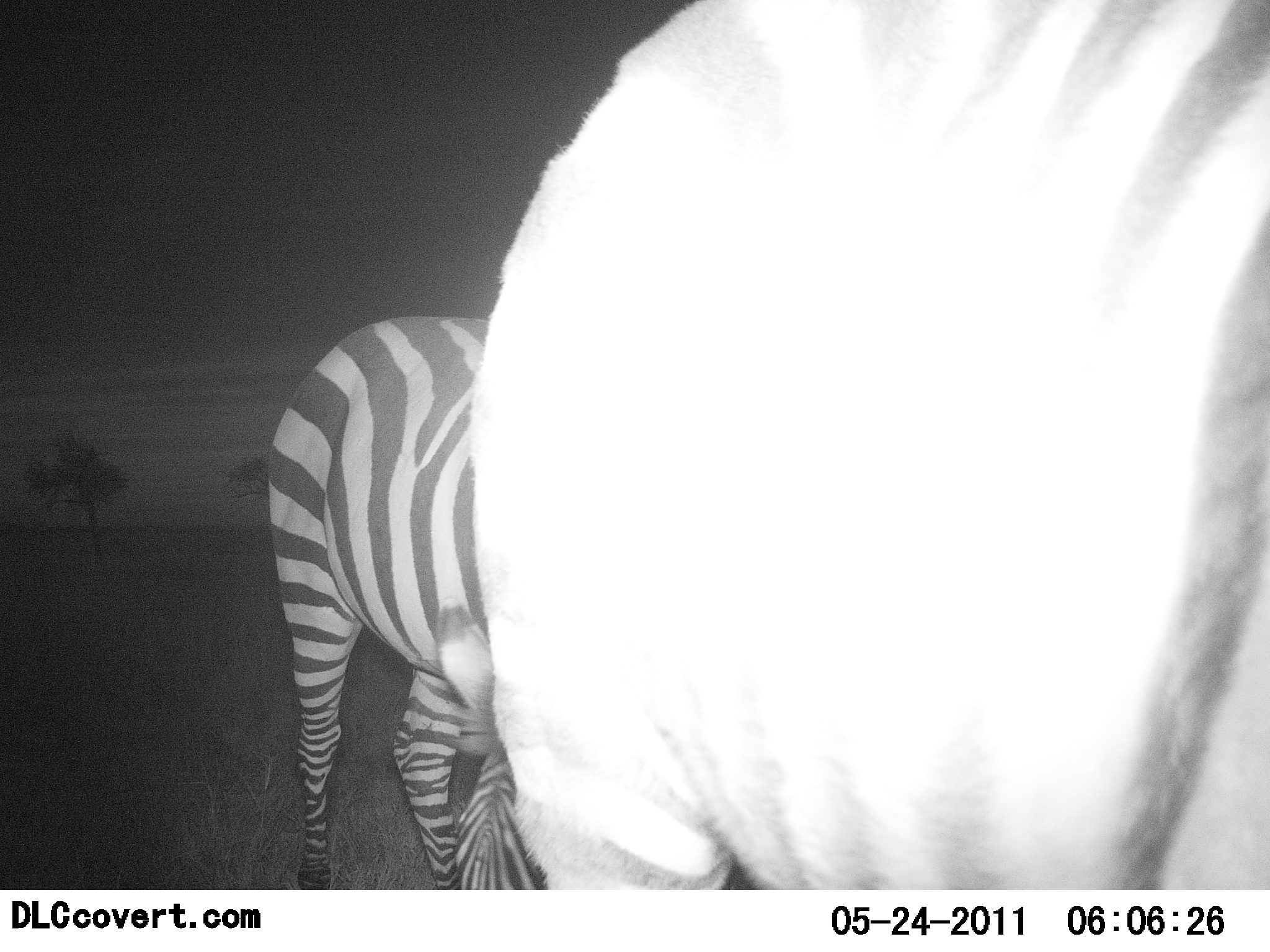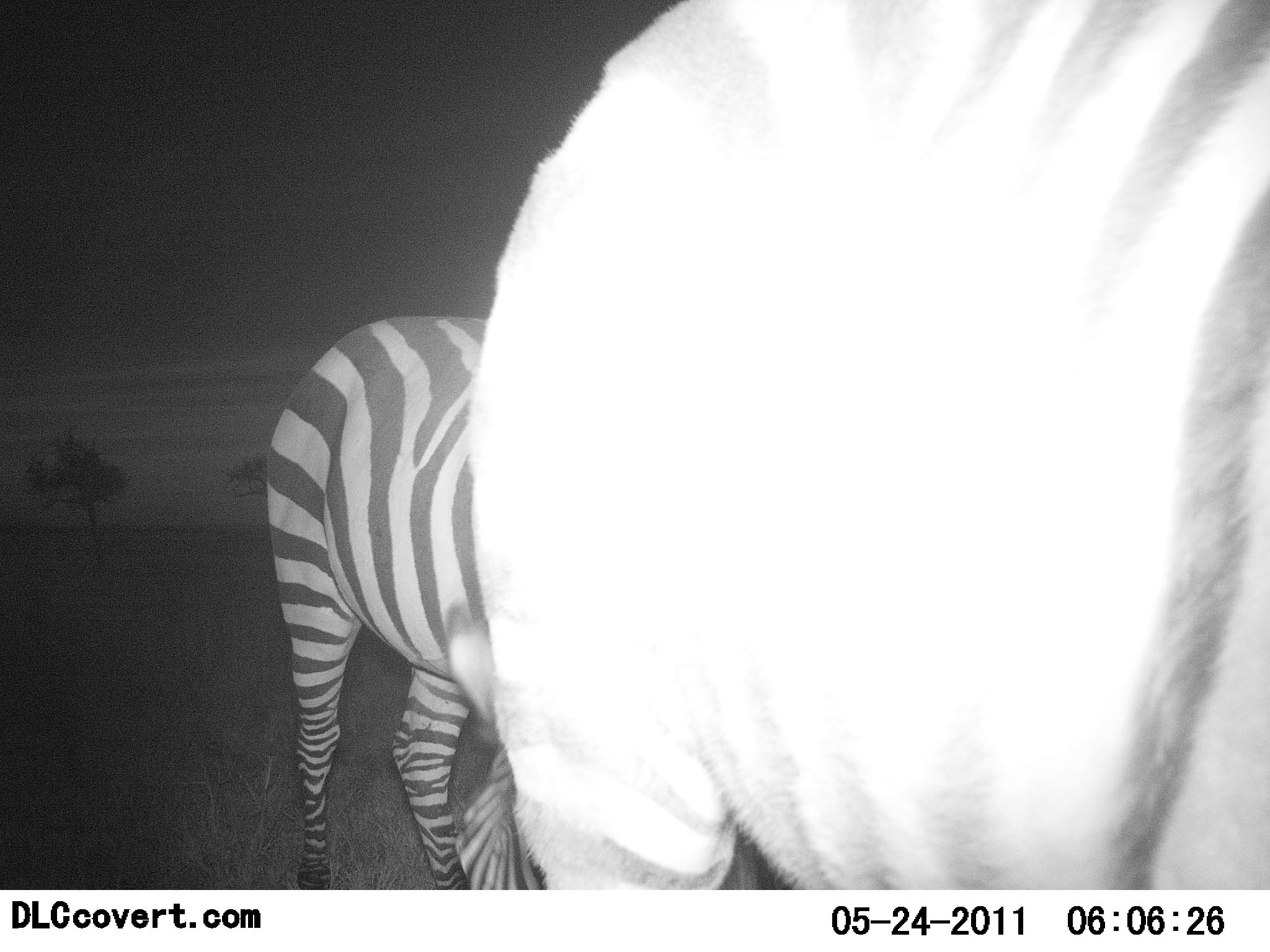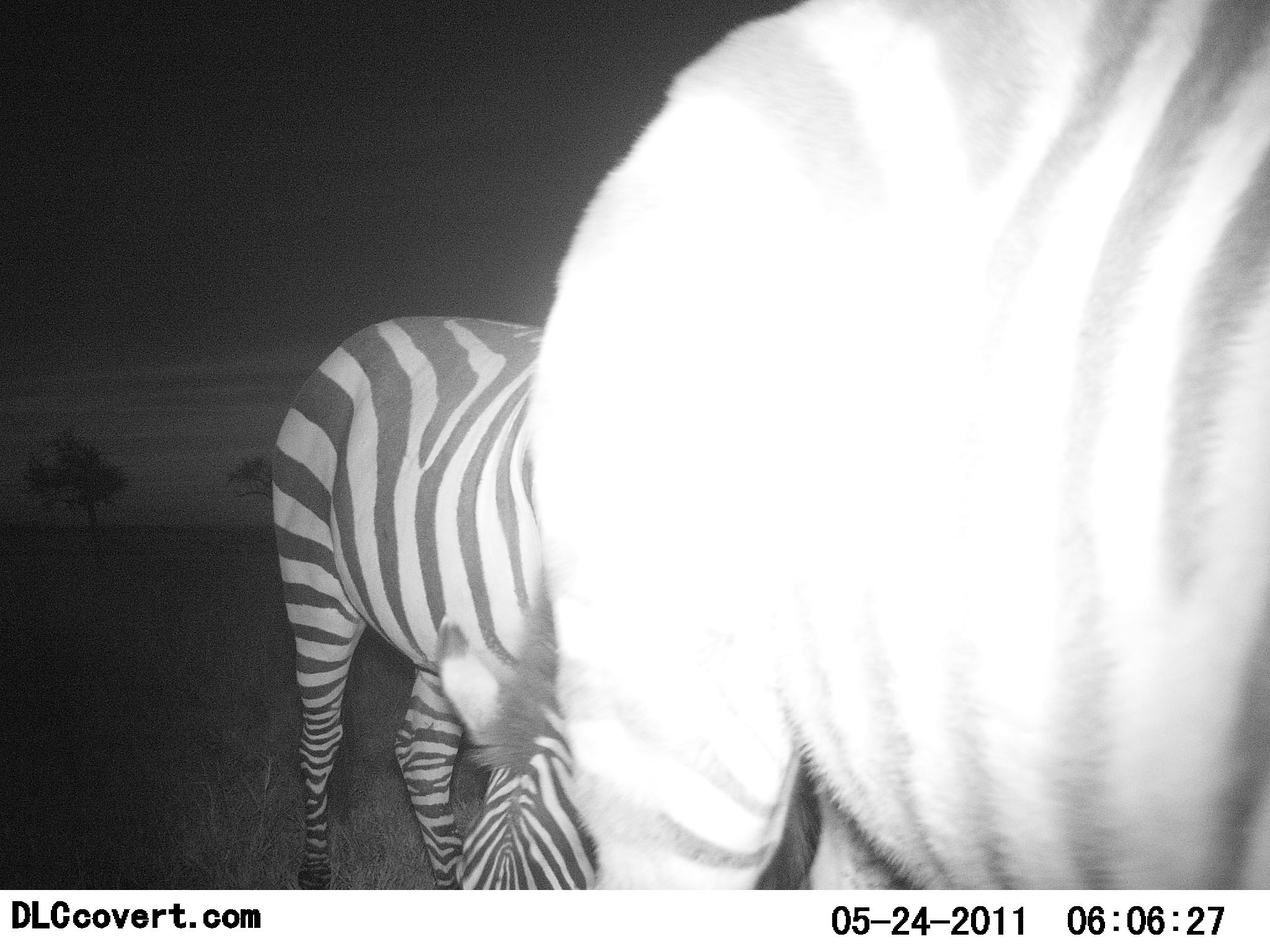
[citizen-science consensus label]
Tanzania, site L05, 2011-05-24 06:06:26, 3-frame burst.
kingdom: Animalia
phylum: Chordata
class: Mammalia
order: Perissodactyla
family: Equidae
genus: Equus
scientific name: Equus quagga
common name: plains zebra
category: zebra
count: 2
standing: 70%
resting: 0%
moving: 0%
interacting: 0%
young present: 0%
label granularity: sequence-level